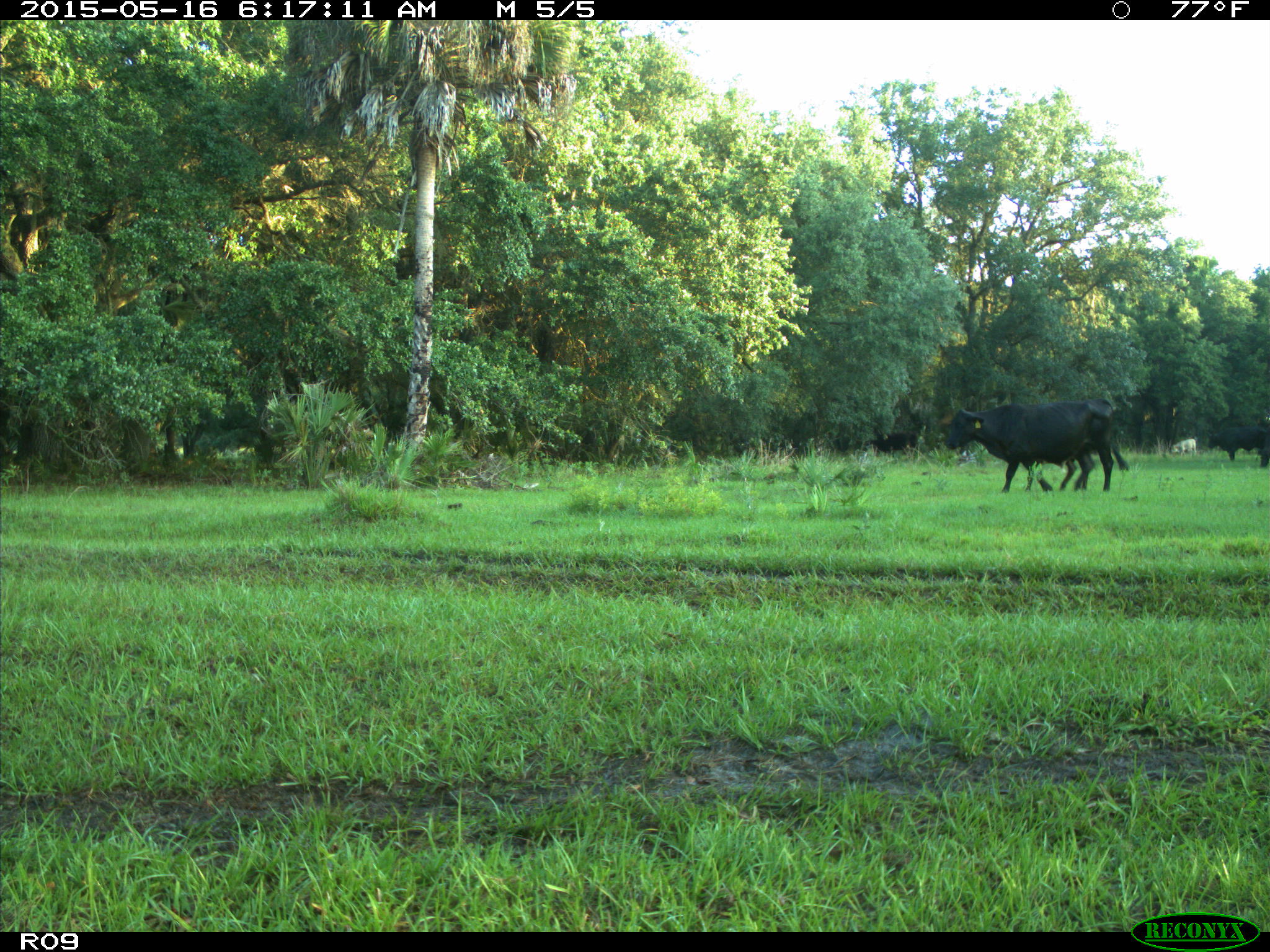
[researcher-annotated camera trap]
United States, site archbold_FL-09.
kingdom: Animalia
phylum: Chordata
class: Mammalia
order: Artiodactyla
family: Bovidae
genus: Bos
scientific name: Bos taurus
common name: domestic cow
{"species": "Bos taurus (domestic cow)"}